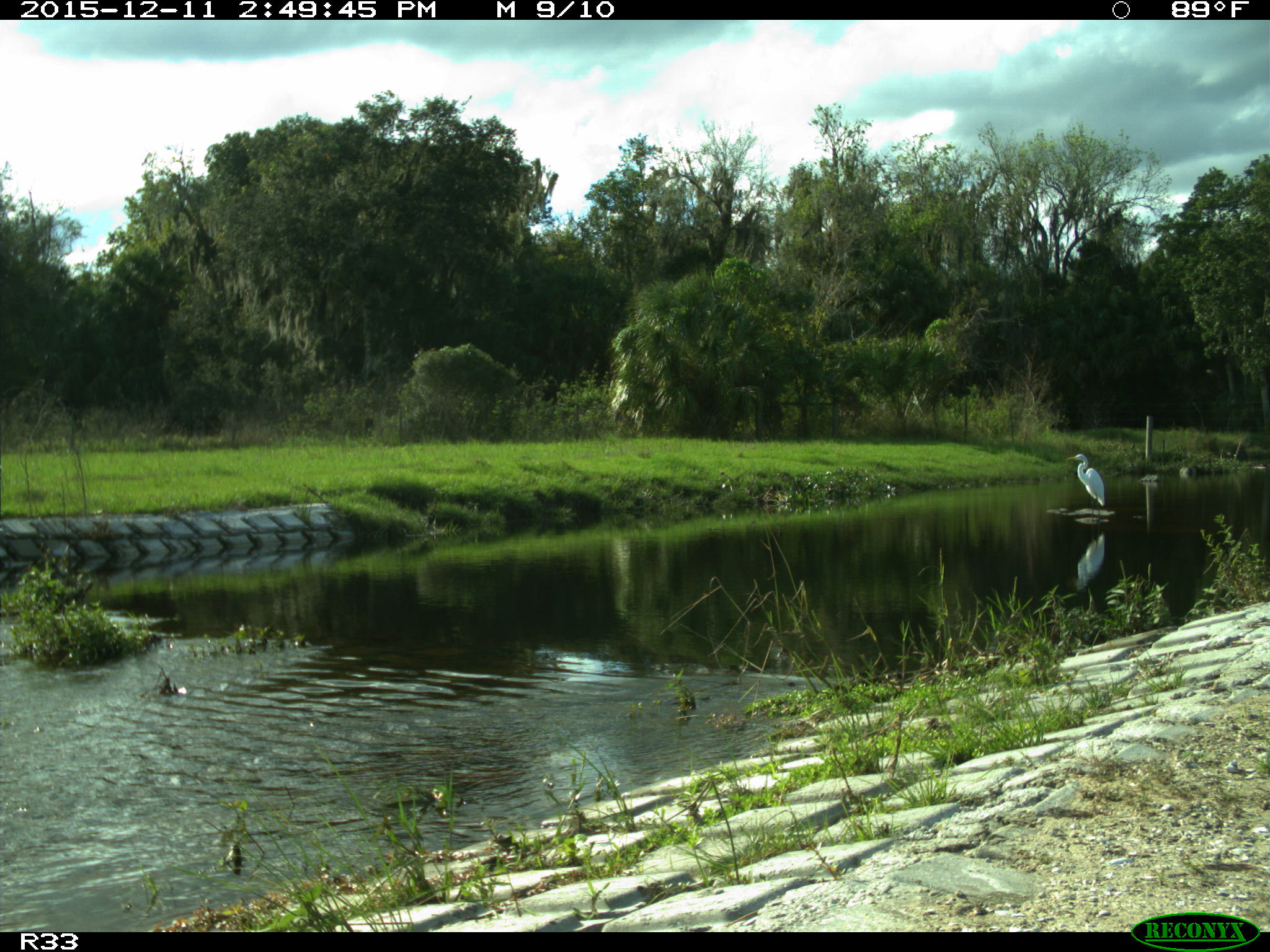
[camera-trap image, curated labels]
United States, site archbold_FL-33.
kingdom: Animalia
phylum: Chordata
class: Aves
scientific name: Aves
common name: birds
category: unidentified bird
Unidentified bird (birds) (Aves).